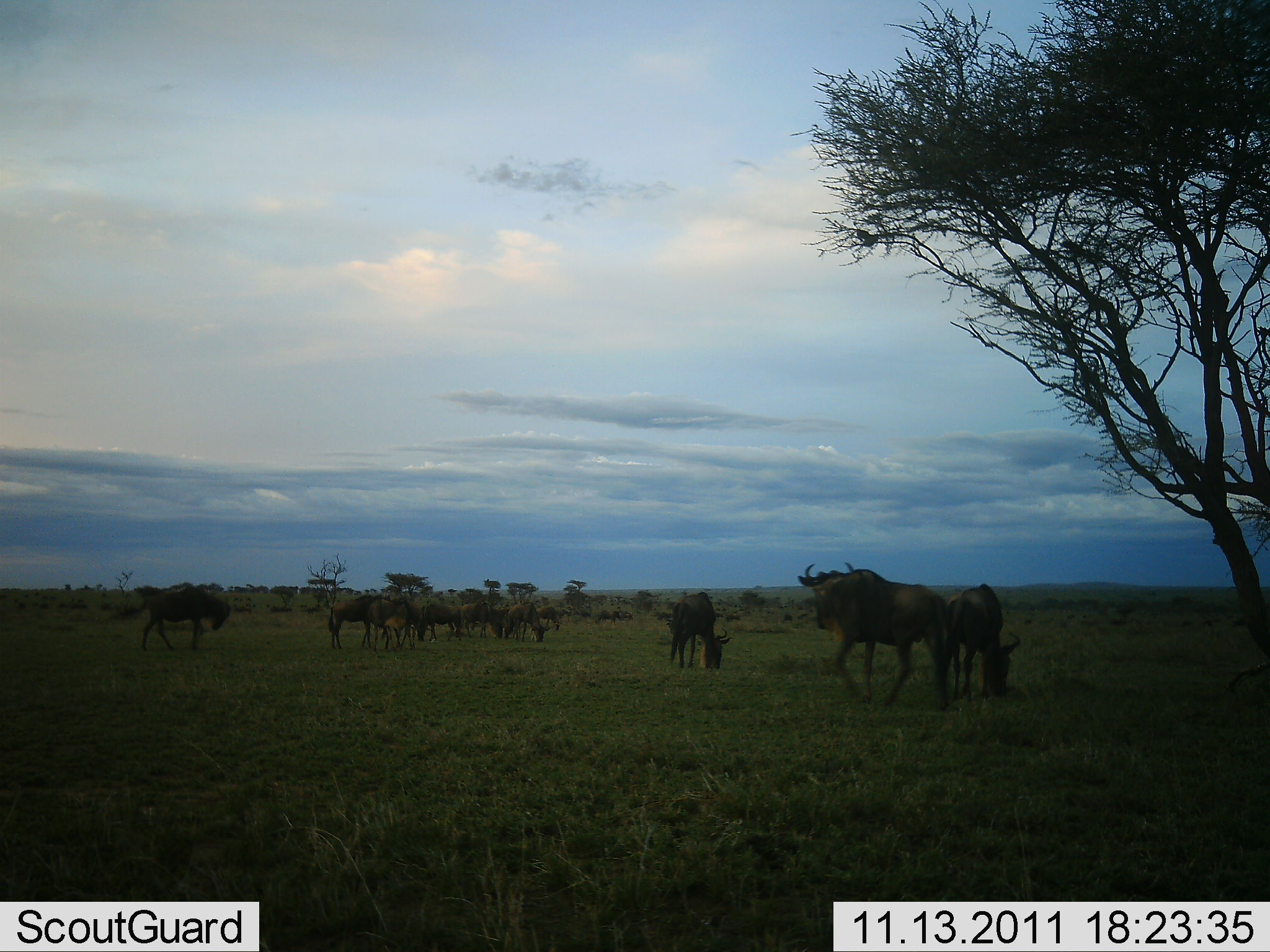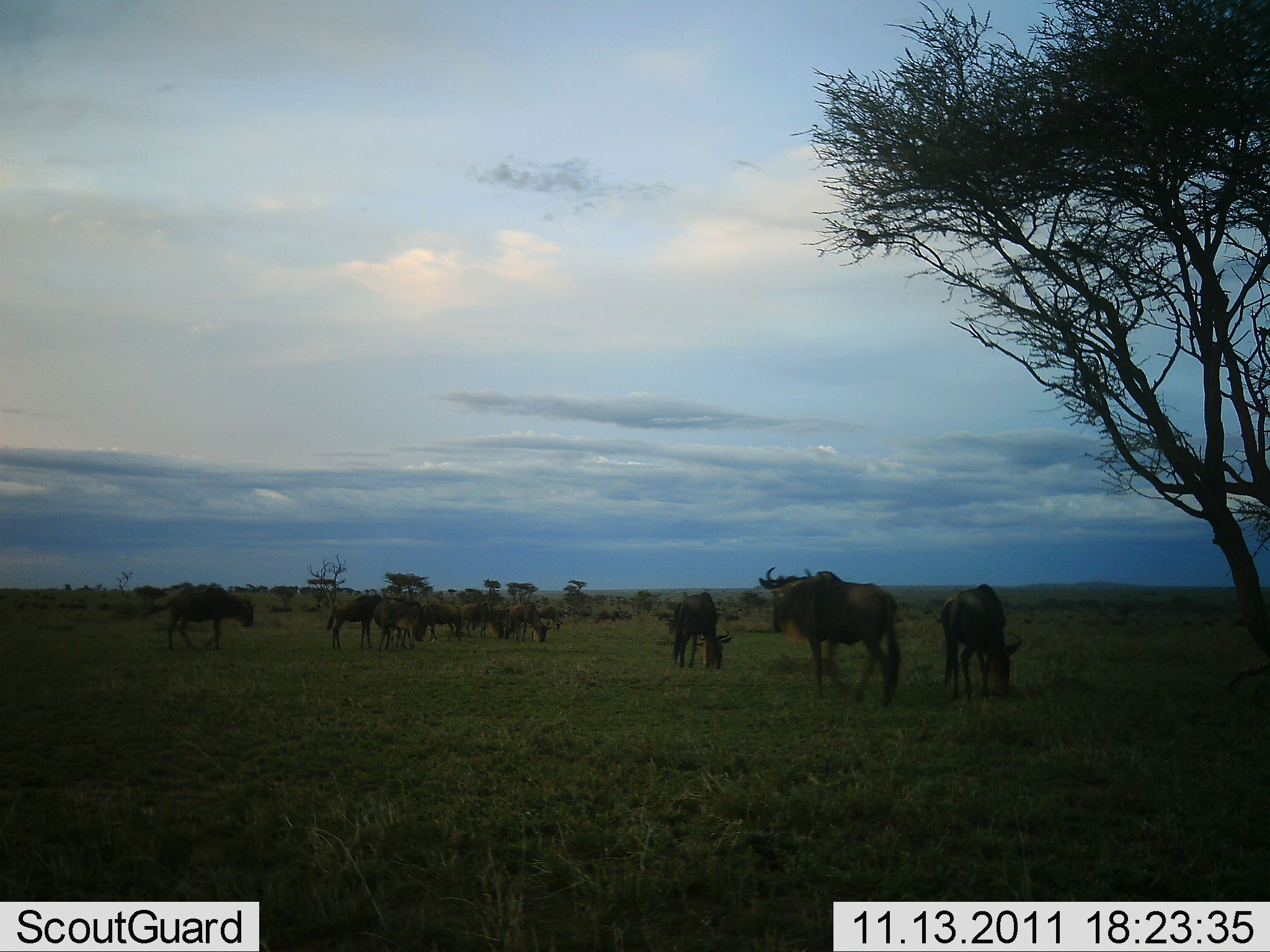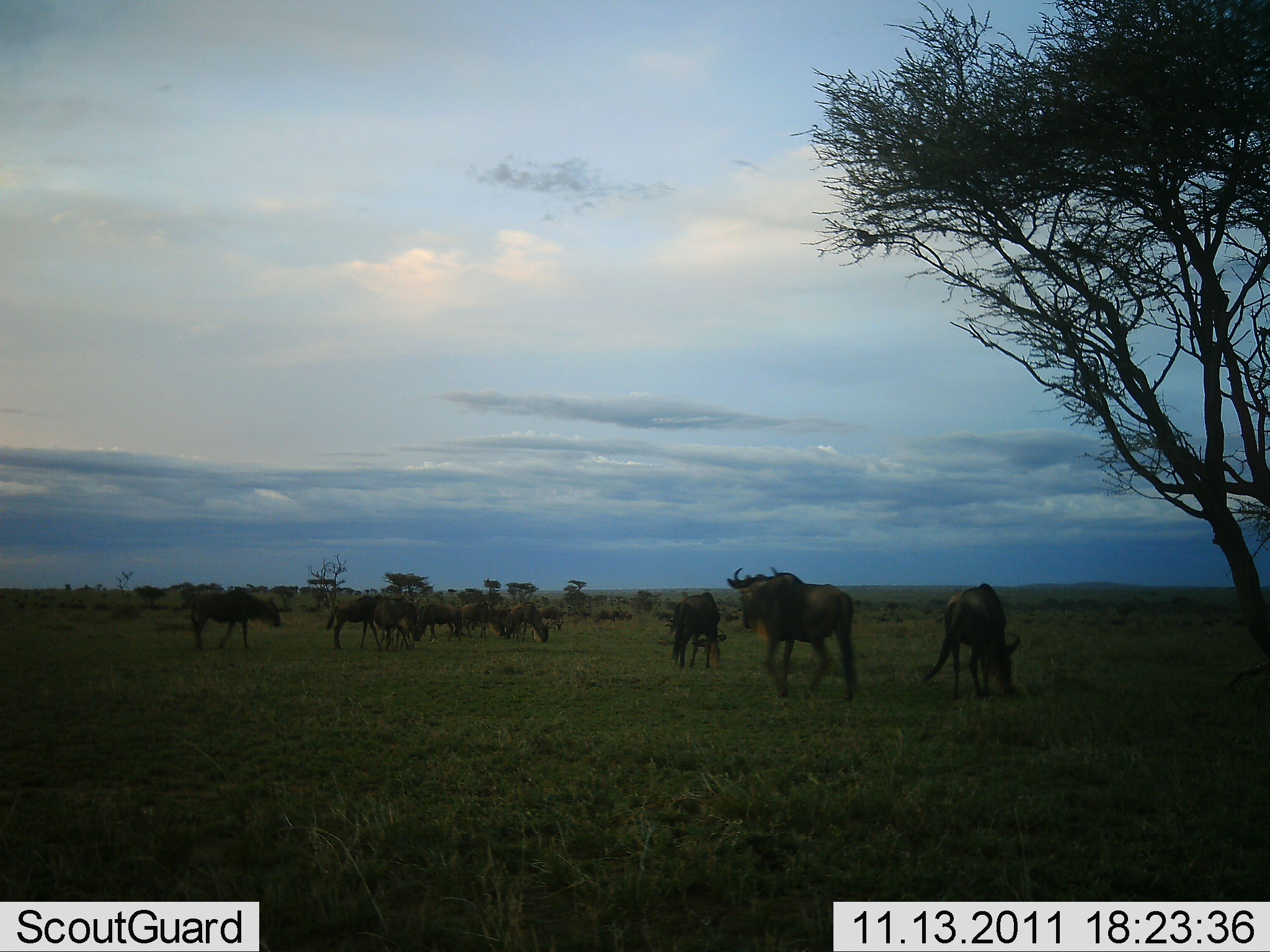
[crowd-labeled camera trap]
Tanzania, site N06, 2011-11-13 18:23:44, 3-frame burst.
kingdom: Animalia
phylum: Chordata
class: Mammalia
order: Artiodactyla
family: Bovidae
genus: Connochaetes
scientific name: Connochaetes taurinus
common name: blue wildebeest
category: wildebeest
Wildebeest (blue wildebeest) (Connochaetes taurinus), count 11-50. Behavior (volunteer vote fractions): standing 36%, resting 0%, moving 64%, interacting 0%. Young present (vote fraction): 0%. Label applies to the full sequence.